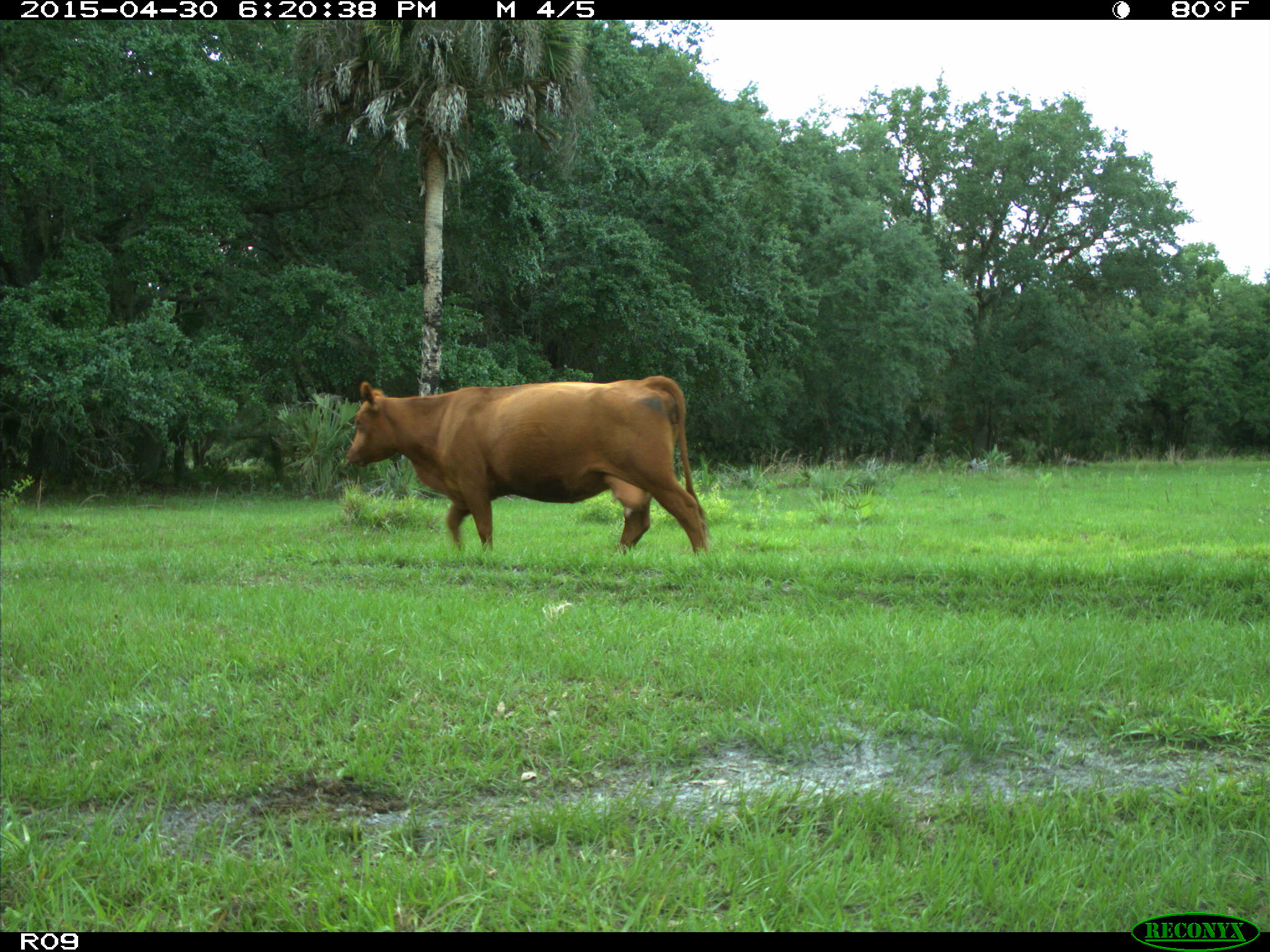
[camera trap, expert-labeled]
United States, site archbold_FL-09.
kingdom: Animalia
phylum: Chordata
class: Mammalia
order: Artiodactyla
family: Bovidae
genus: Bos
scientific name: Bos taurus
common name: domestic cow